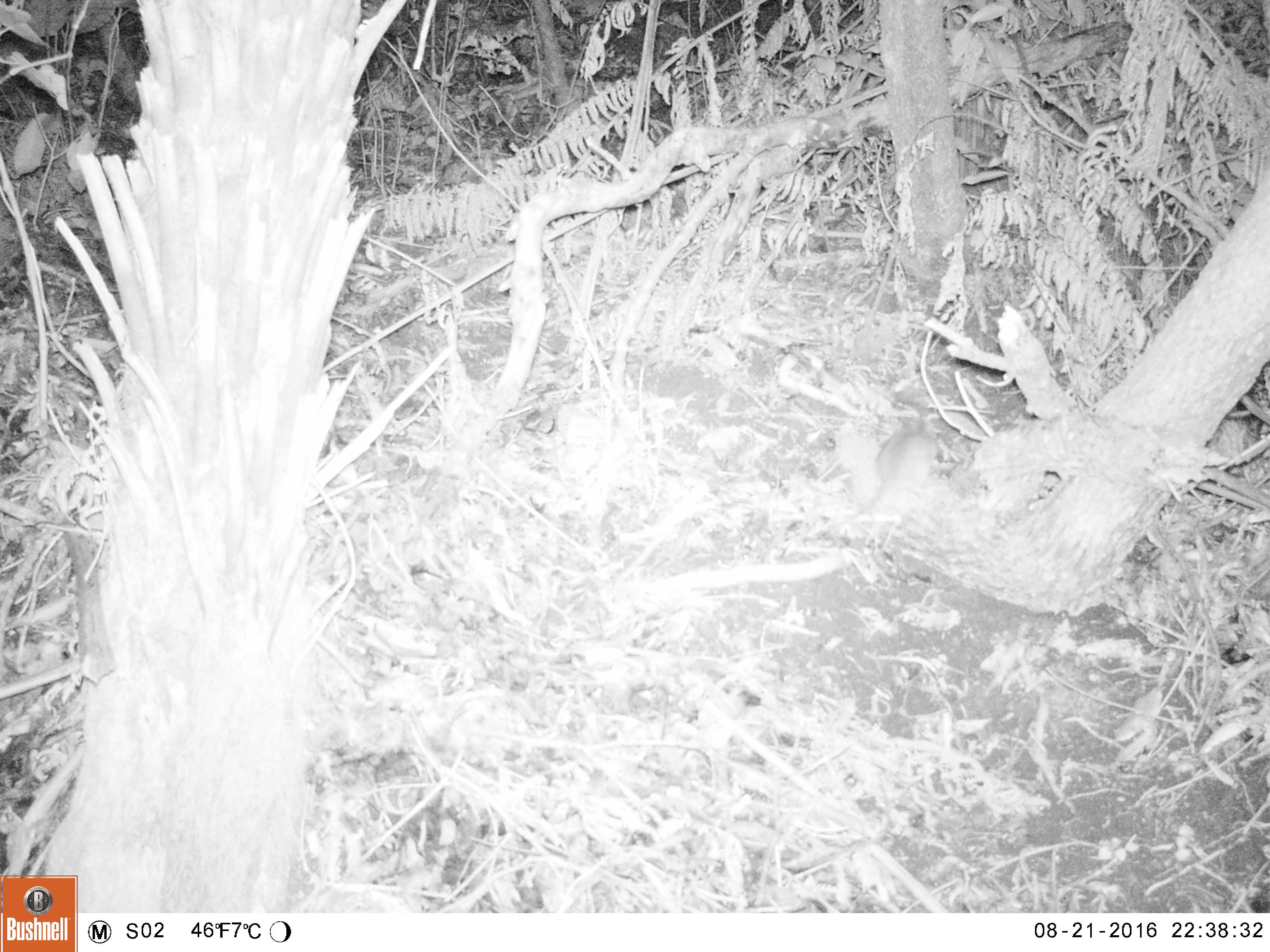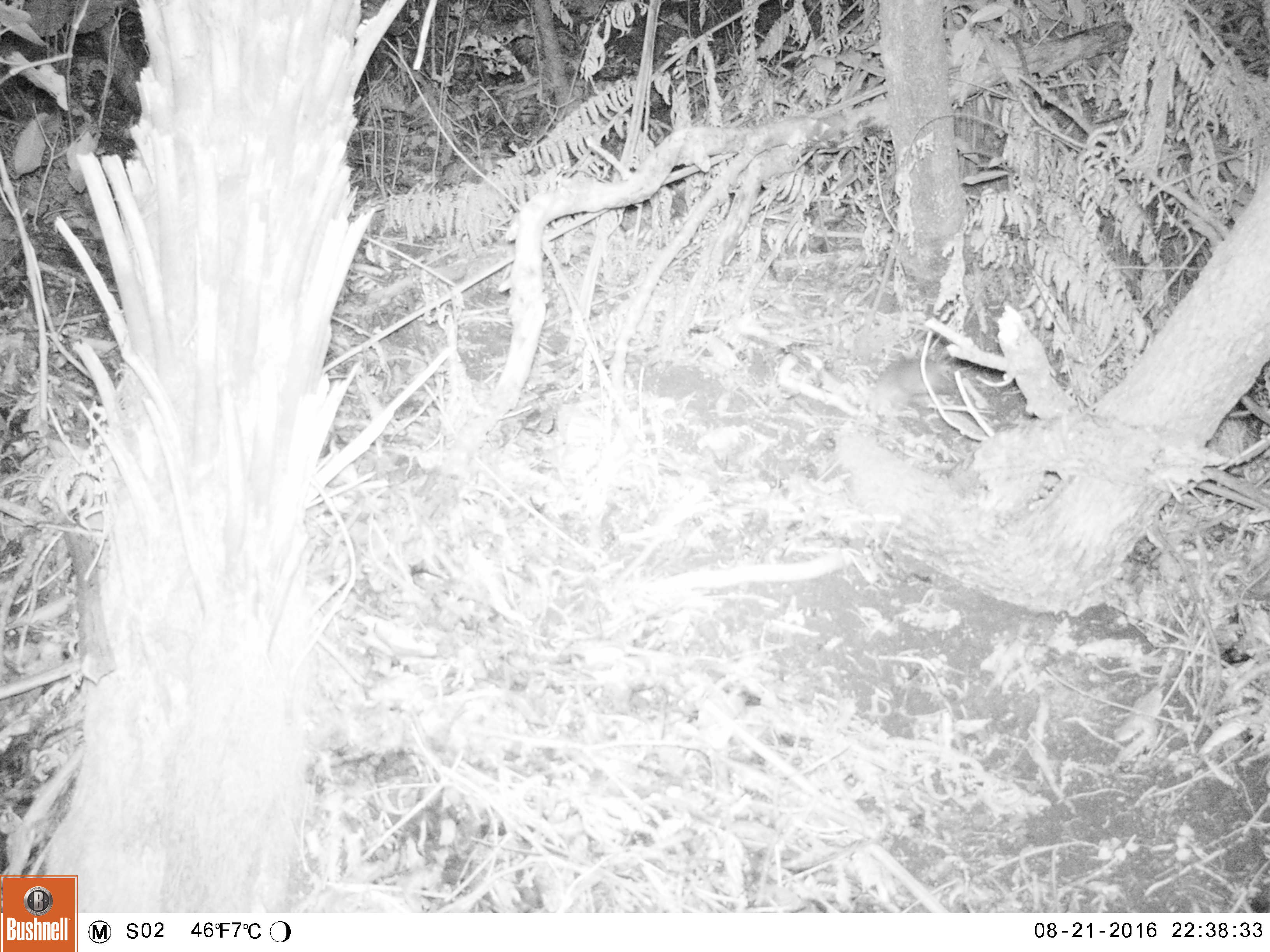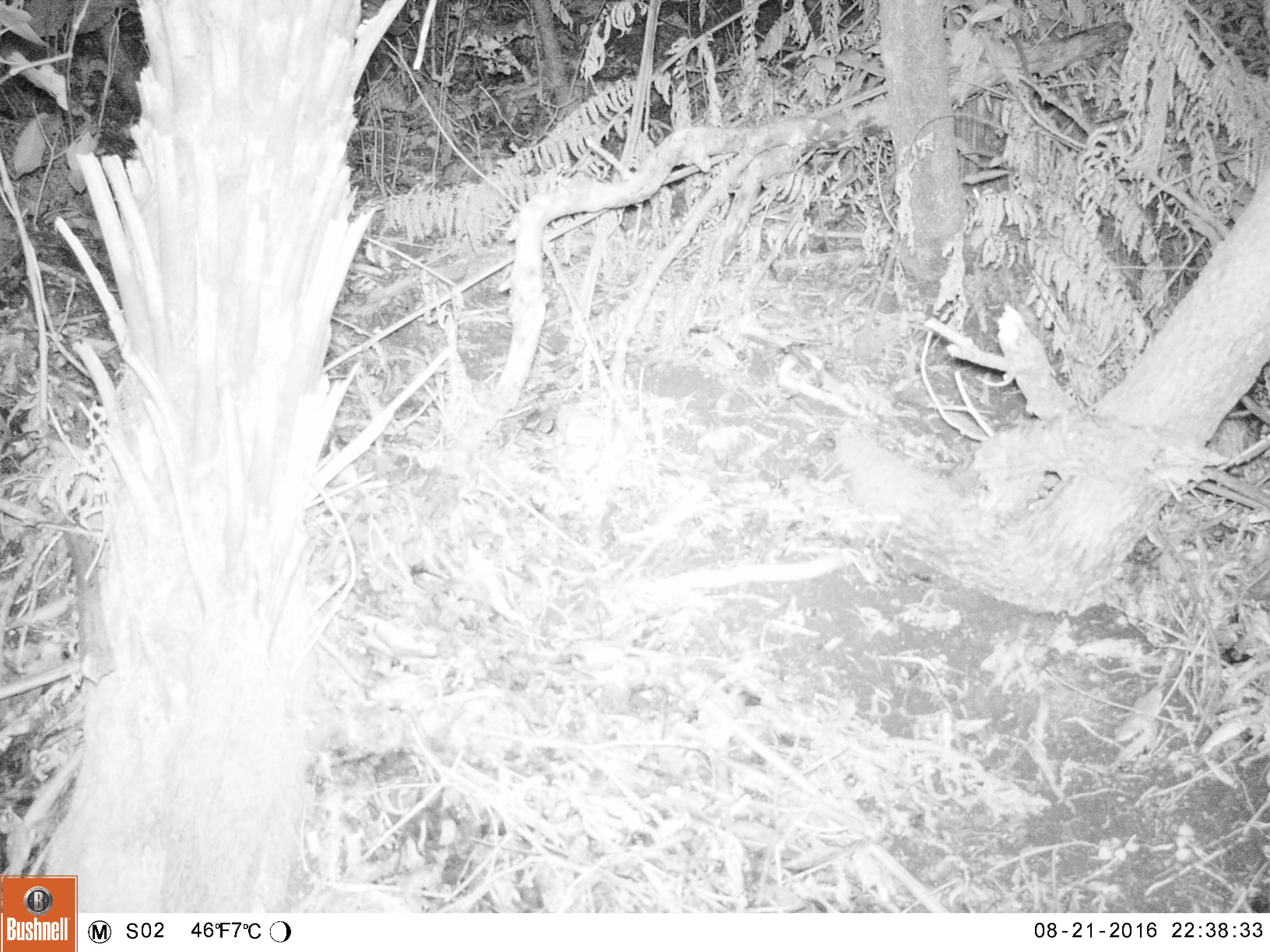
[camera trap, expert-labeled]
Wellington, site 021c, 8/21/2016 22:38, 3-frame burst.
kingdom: Animalia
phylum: Chordata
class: Mammalia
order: Rodentia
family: Muridae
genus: Rattus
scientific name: Rattus rattus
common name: ship rat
Ship rat (Rattus rattus).